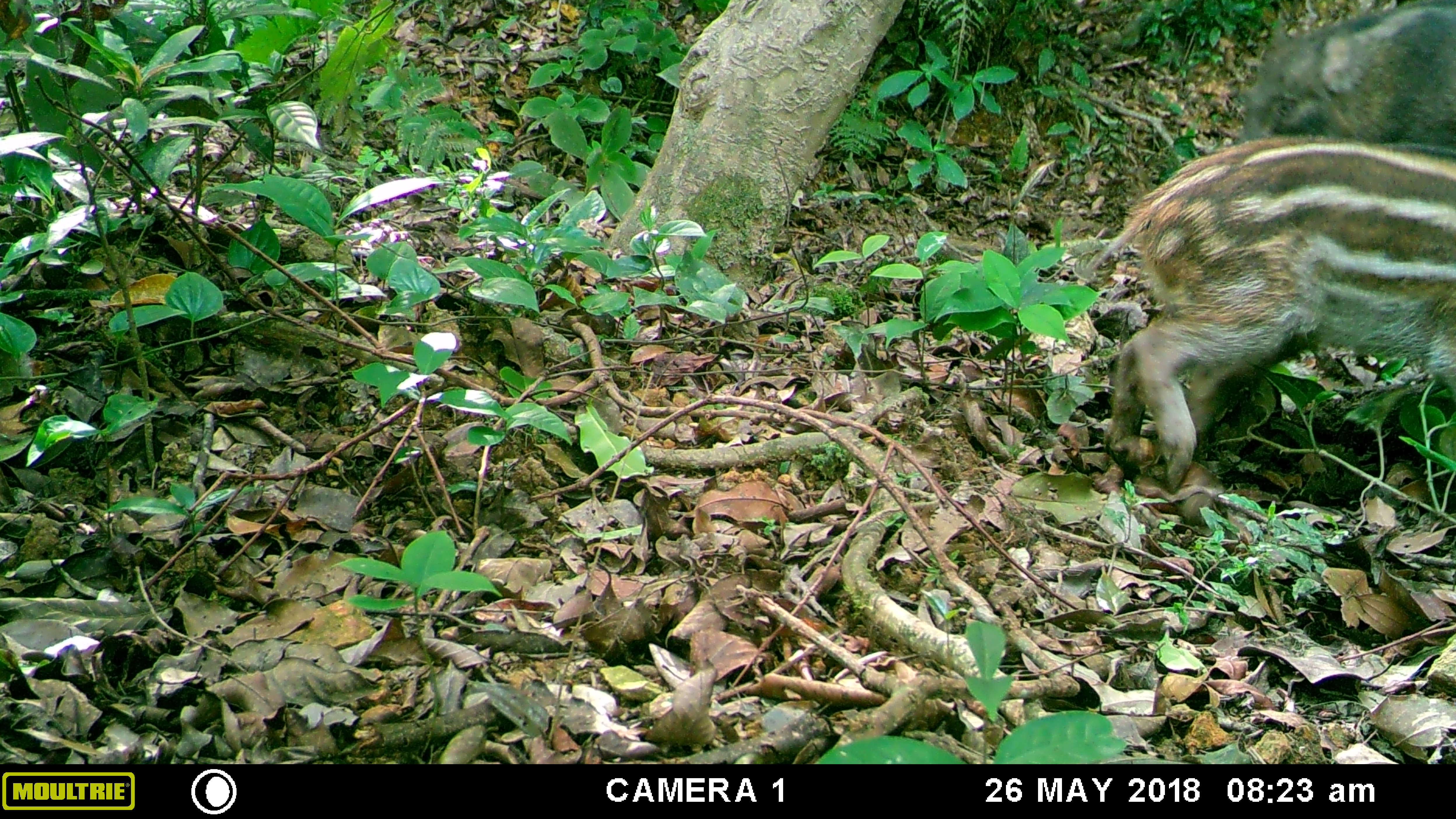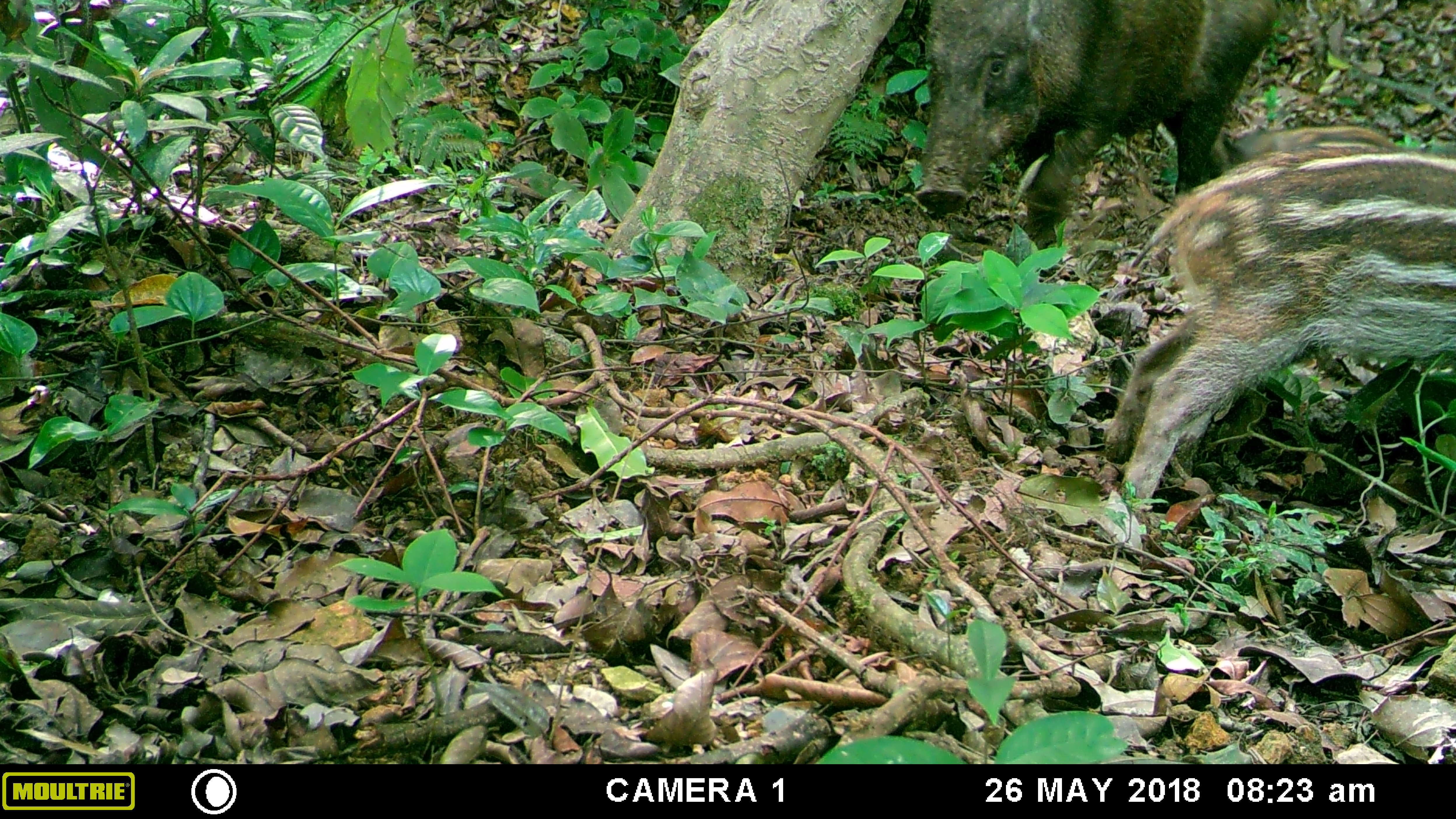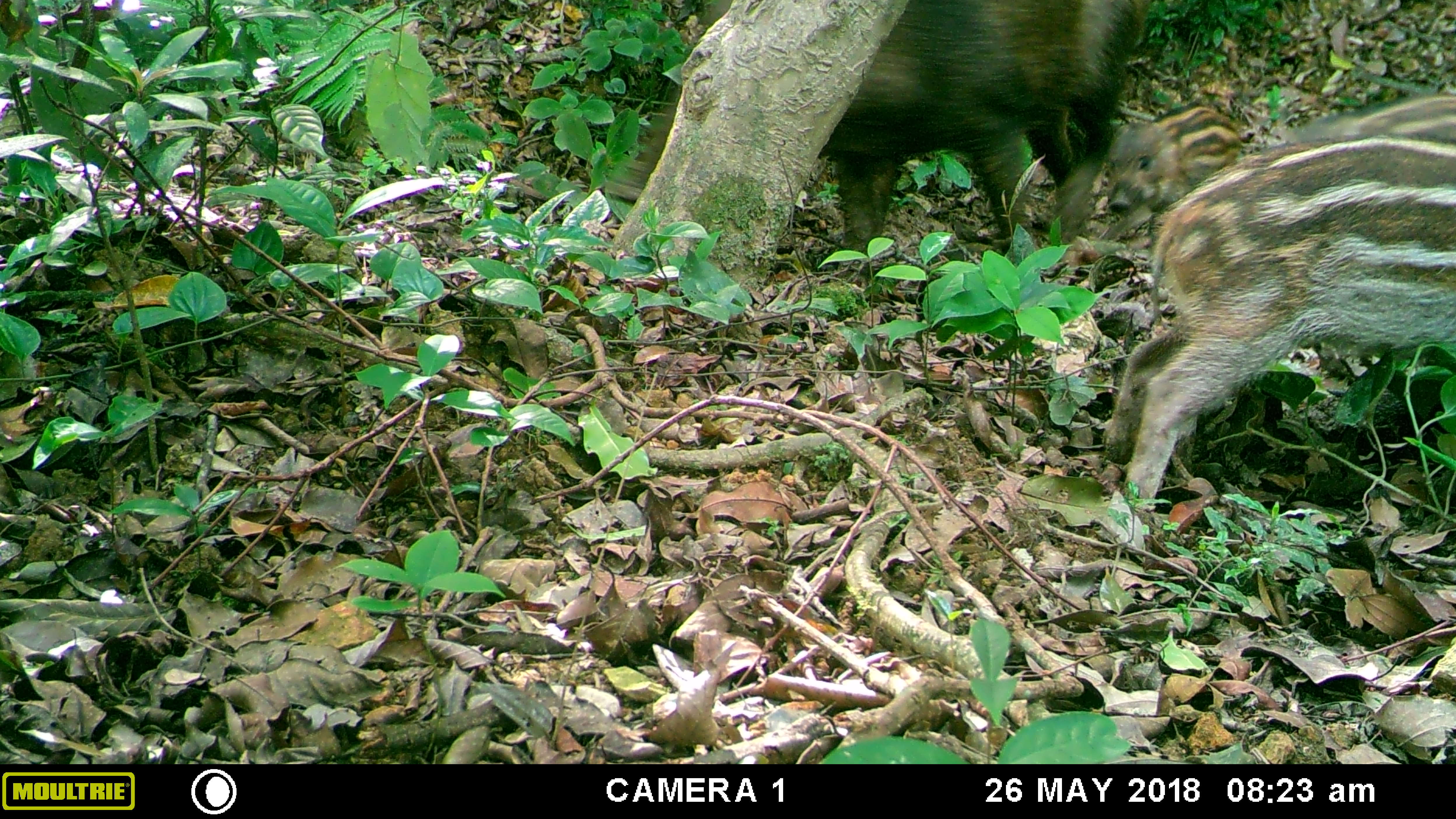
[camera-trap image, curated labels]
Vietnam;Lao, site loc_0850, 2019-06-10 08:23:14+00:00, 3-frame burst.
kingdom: Animalia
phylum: Chordata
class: Mammalia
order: Artiodactyla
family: Suidae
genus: Sus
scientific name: Sus scrofa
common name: eurasian wild pig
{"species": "eurasian wild pig (Sus scrofa)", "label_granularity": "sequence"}